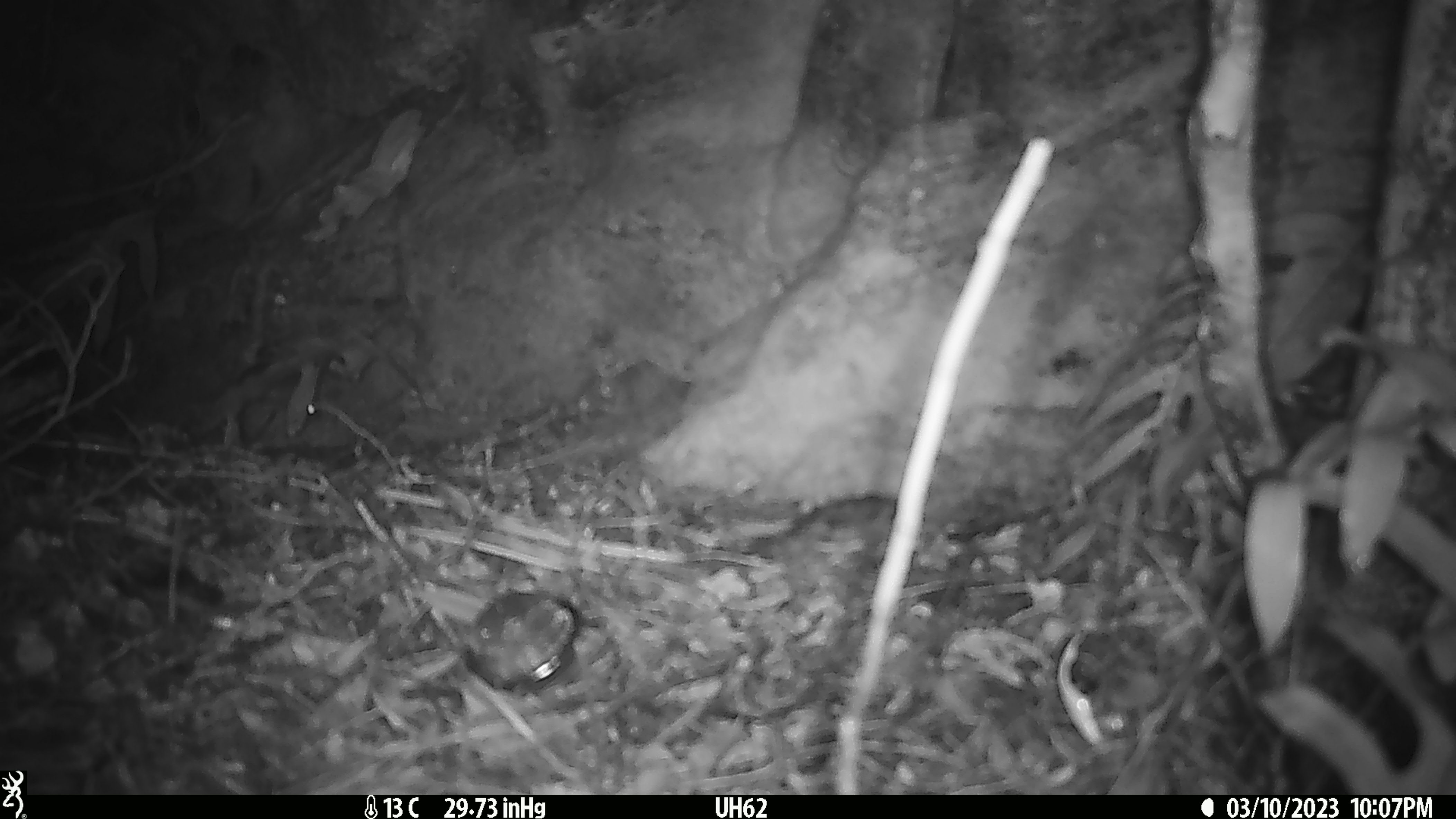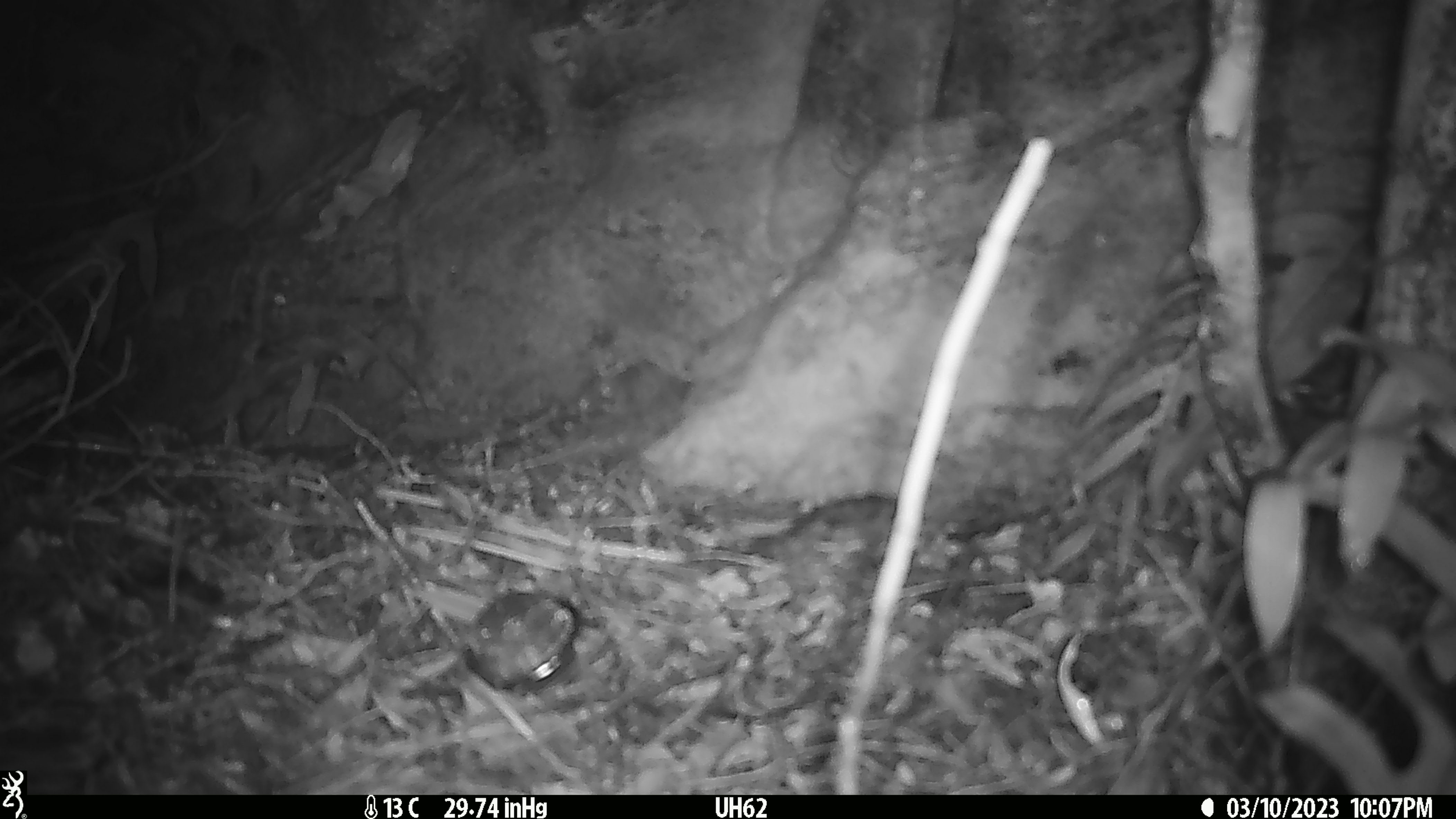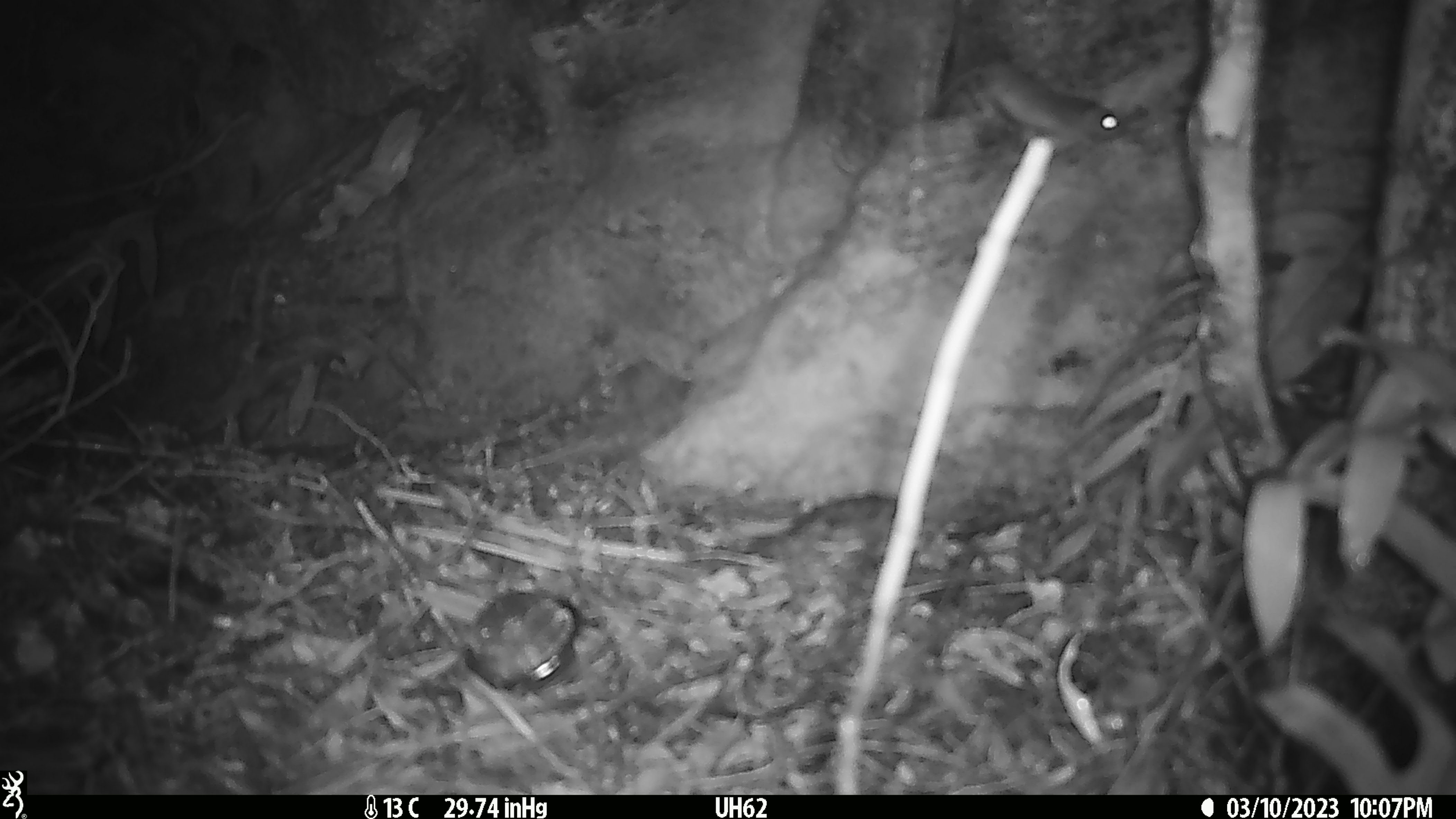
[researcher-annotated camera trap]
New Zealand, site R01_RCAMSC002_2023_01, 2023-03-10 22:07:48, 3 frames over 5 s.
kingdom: Animalia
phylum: Chordata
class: Mammalia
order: Rodentia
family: Muridae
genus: Mus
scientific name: Mus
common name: mouse